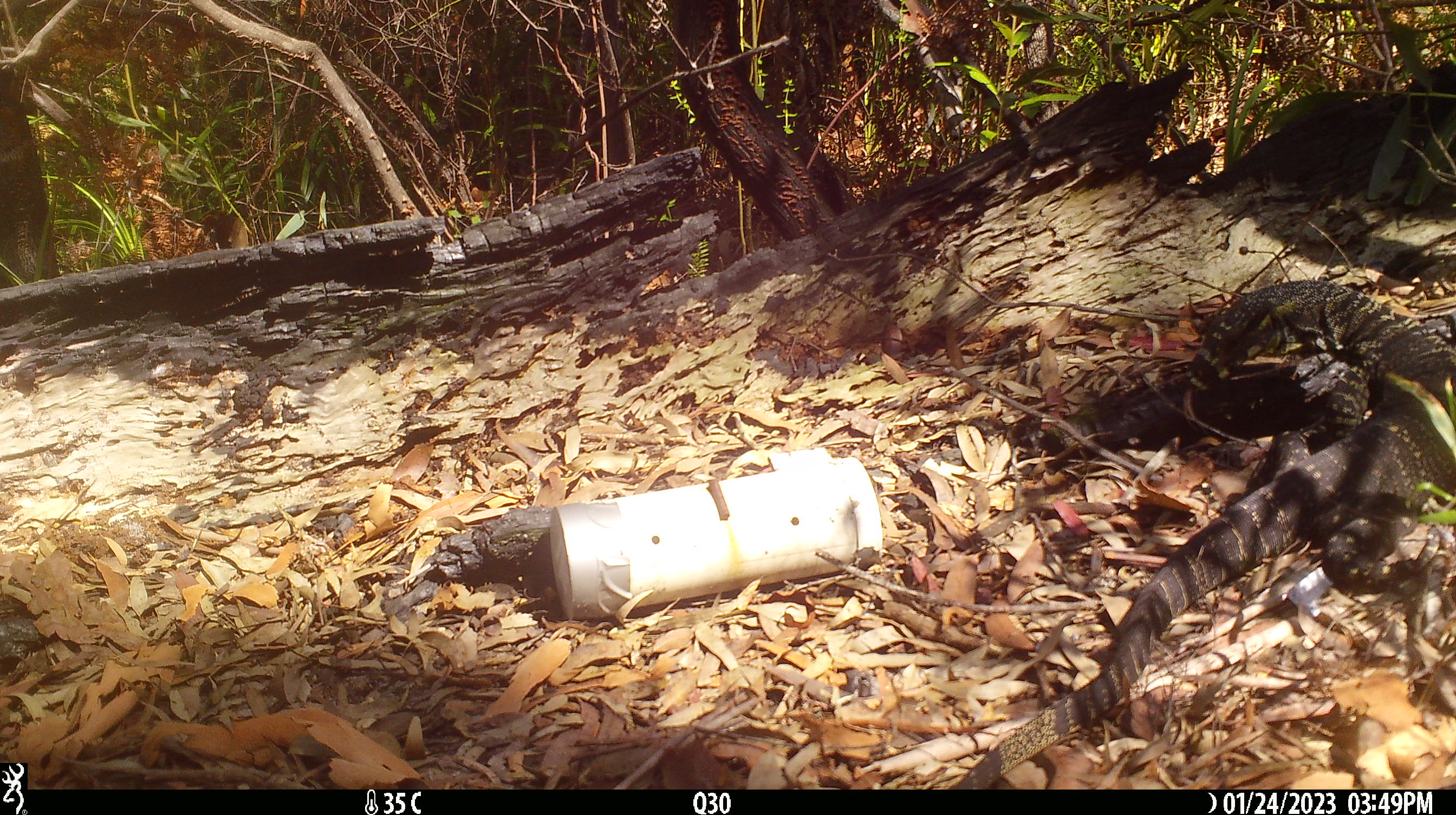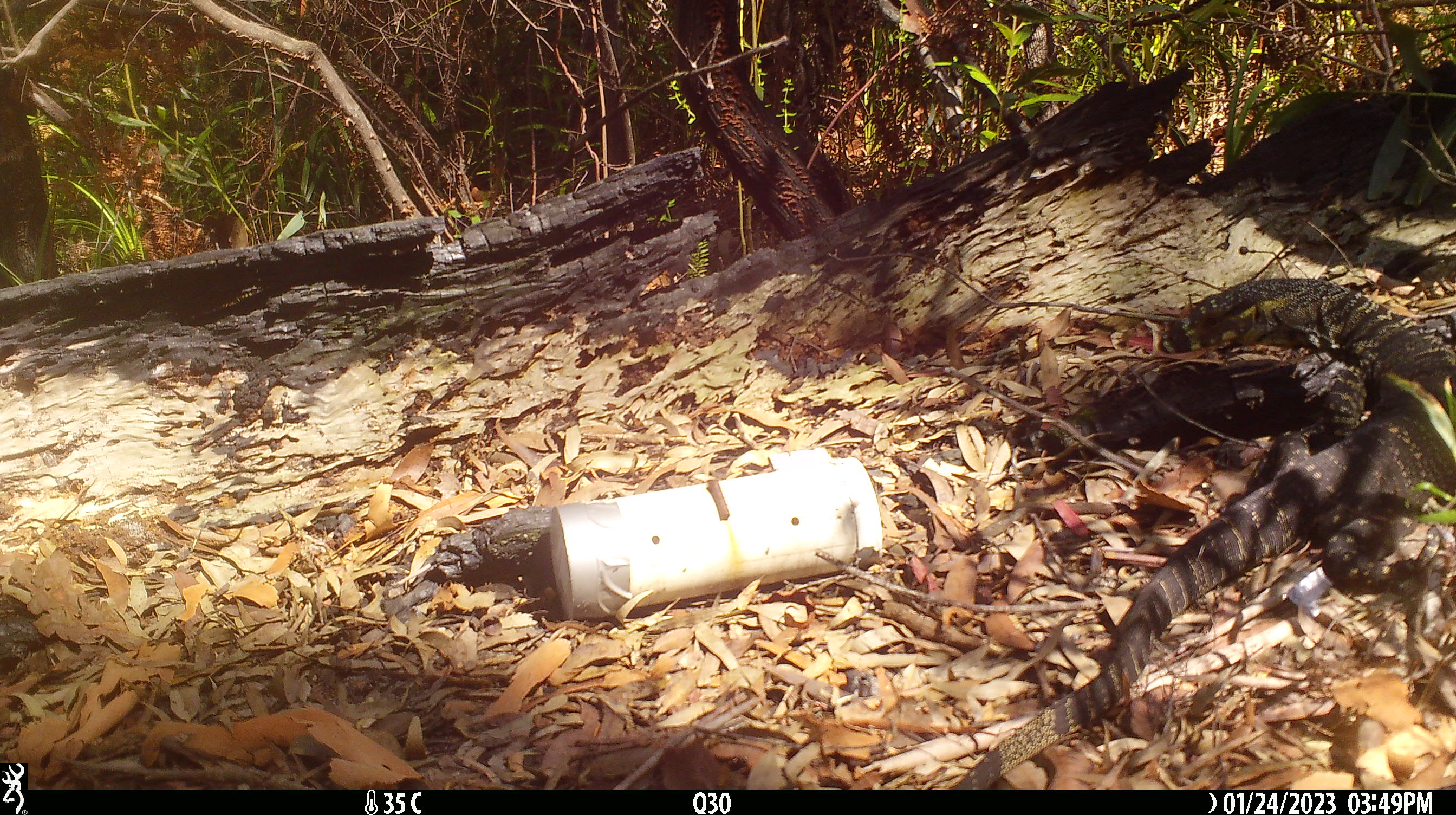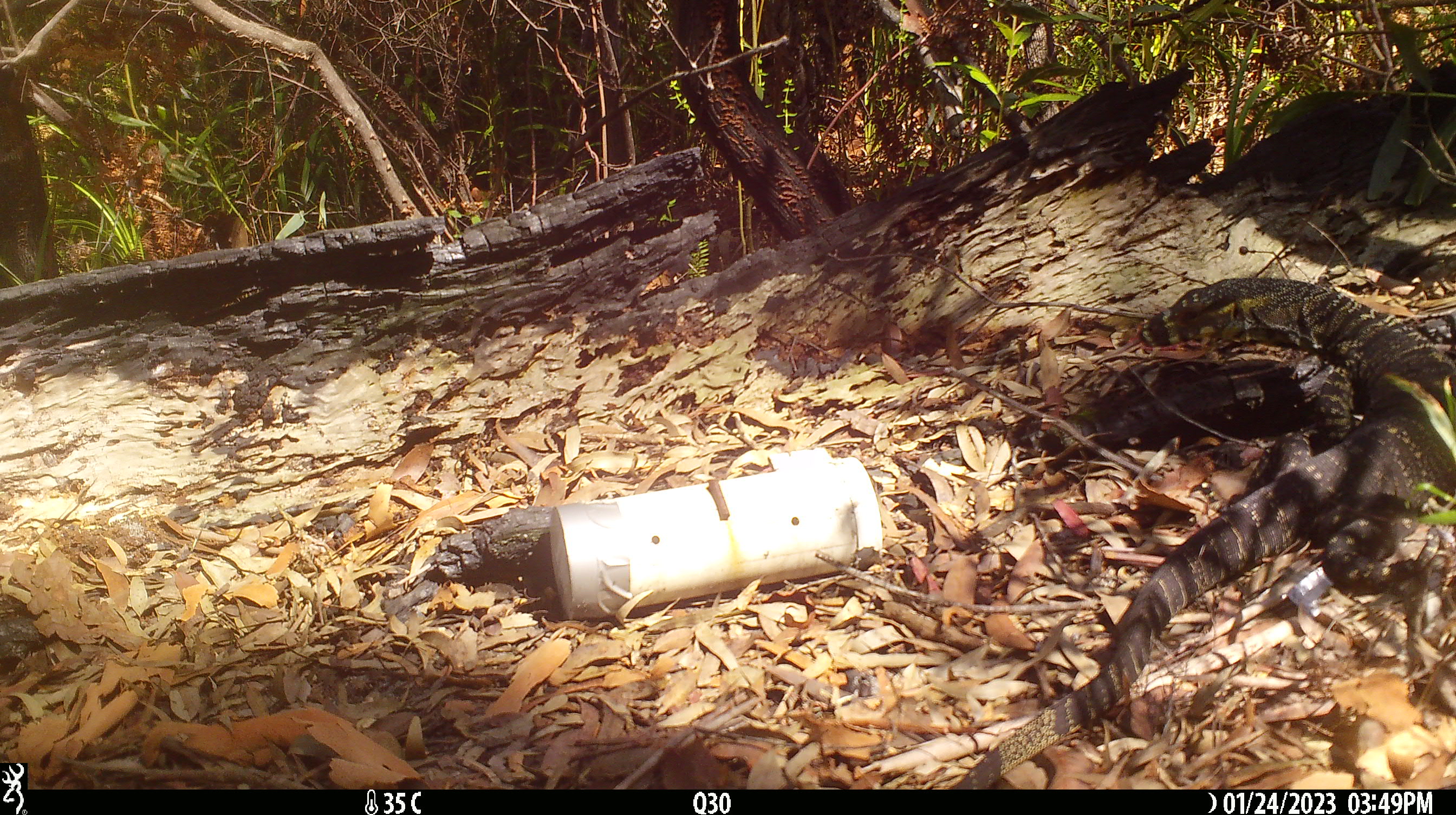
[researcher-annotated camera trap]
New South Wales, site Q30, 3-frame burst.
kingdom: Animalia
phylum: Chordata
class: Reptilia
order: Squamata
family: Varanidae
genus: Varanus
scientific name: Varanus varius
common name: lace monitor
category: goanna